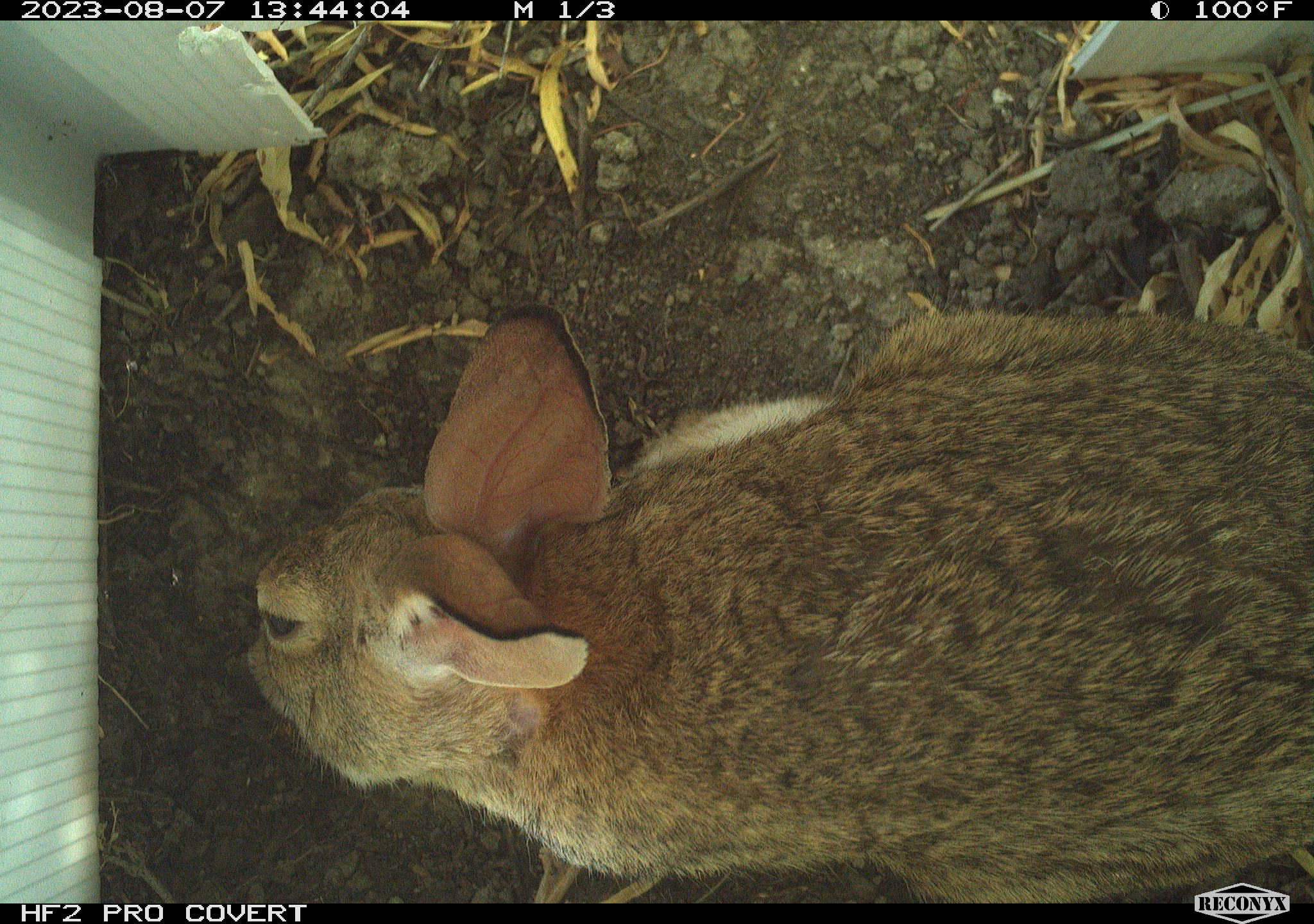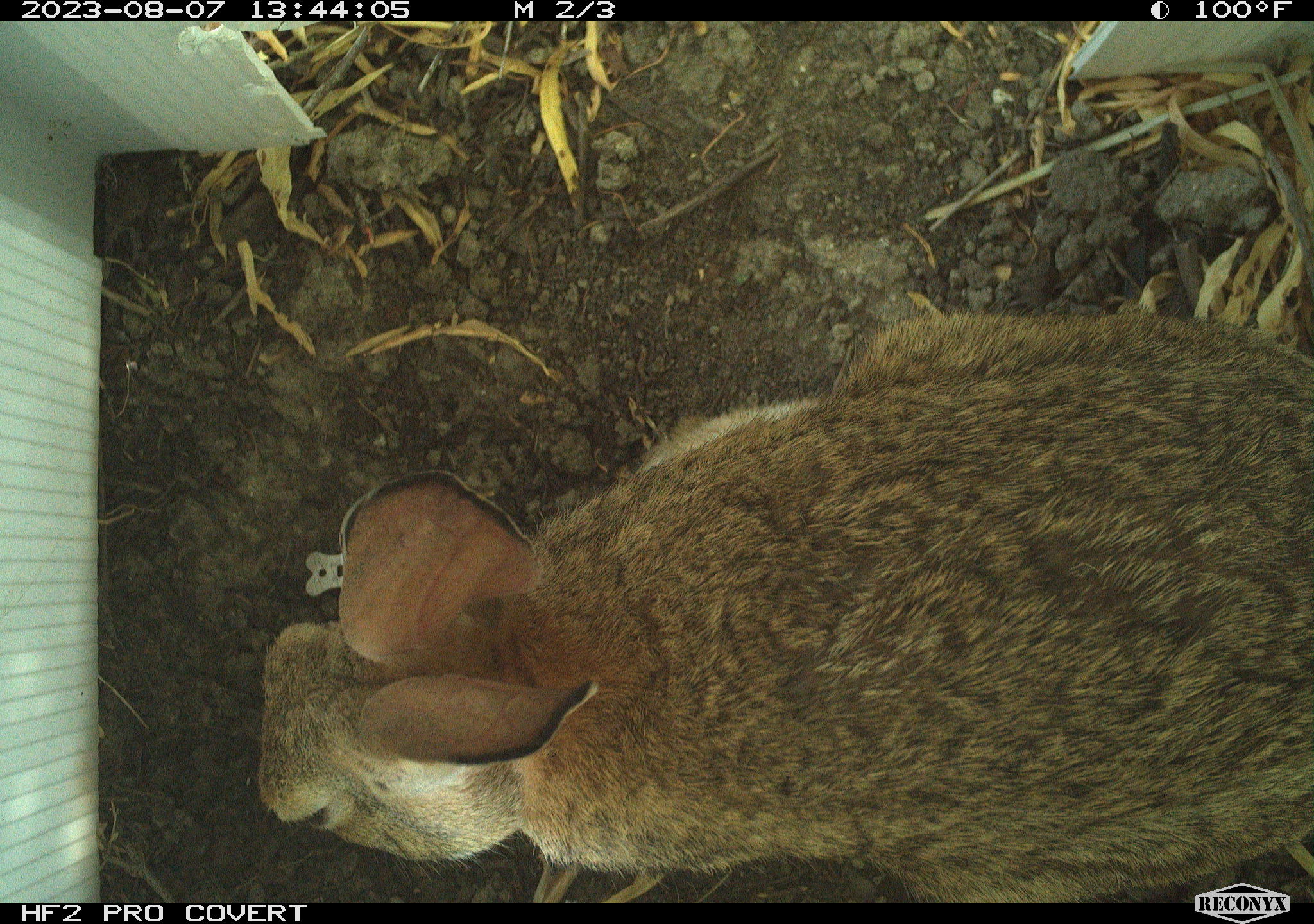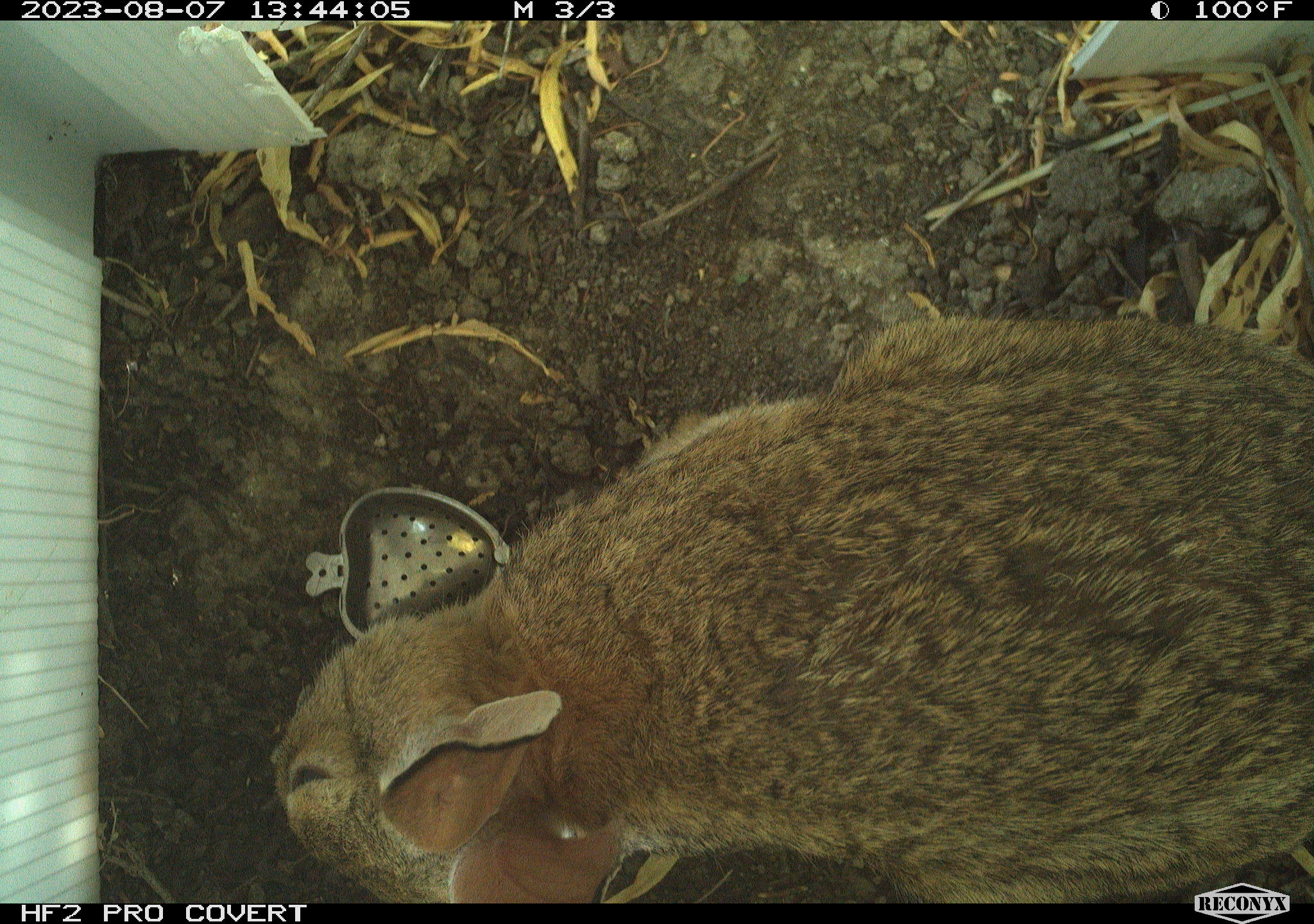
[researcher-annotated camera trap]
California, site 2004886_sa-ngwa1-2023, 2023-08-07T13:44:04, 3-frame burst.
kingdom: Animalia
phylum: Chordata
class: Mammalia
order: Lagomorpha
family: Leporidae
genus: Sylvilagus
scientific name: Sylvilagus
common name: cottontail rabbits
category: sylvilagus species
Sylvilagus species (cottontail rabbits) (Sylvilagus).